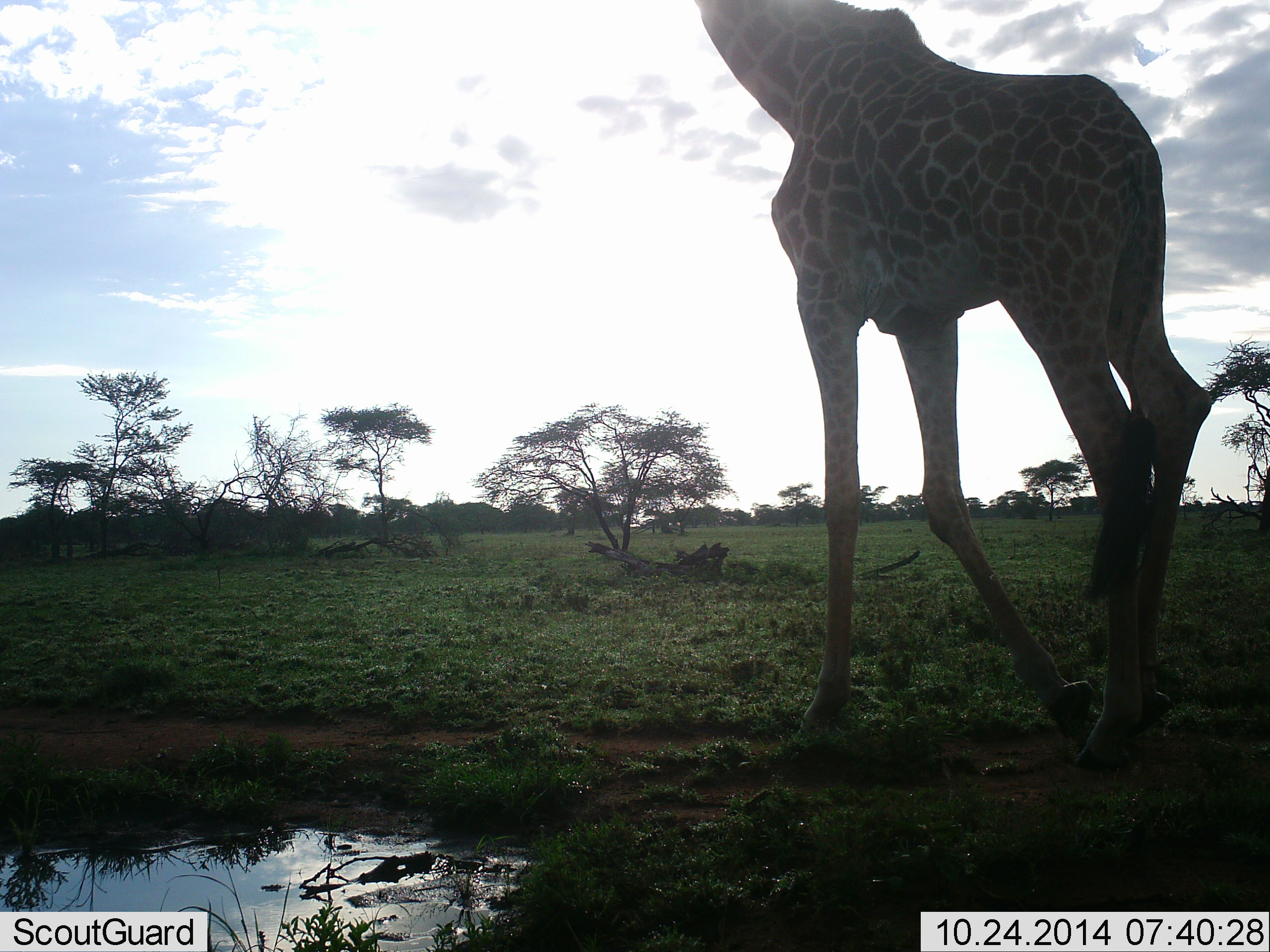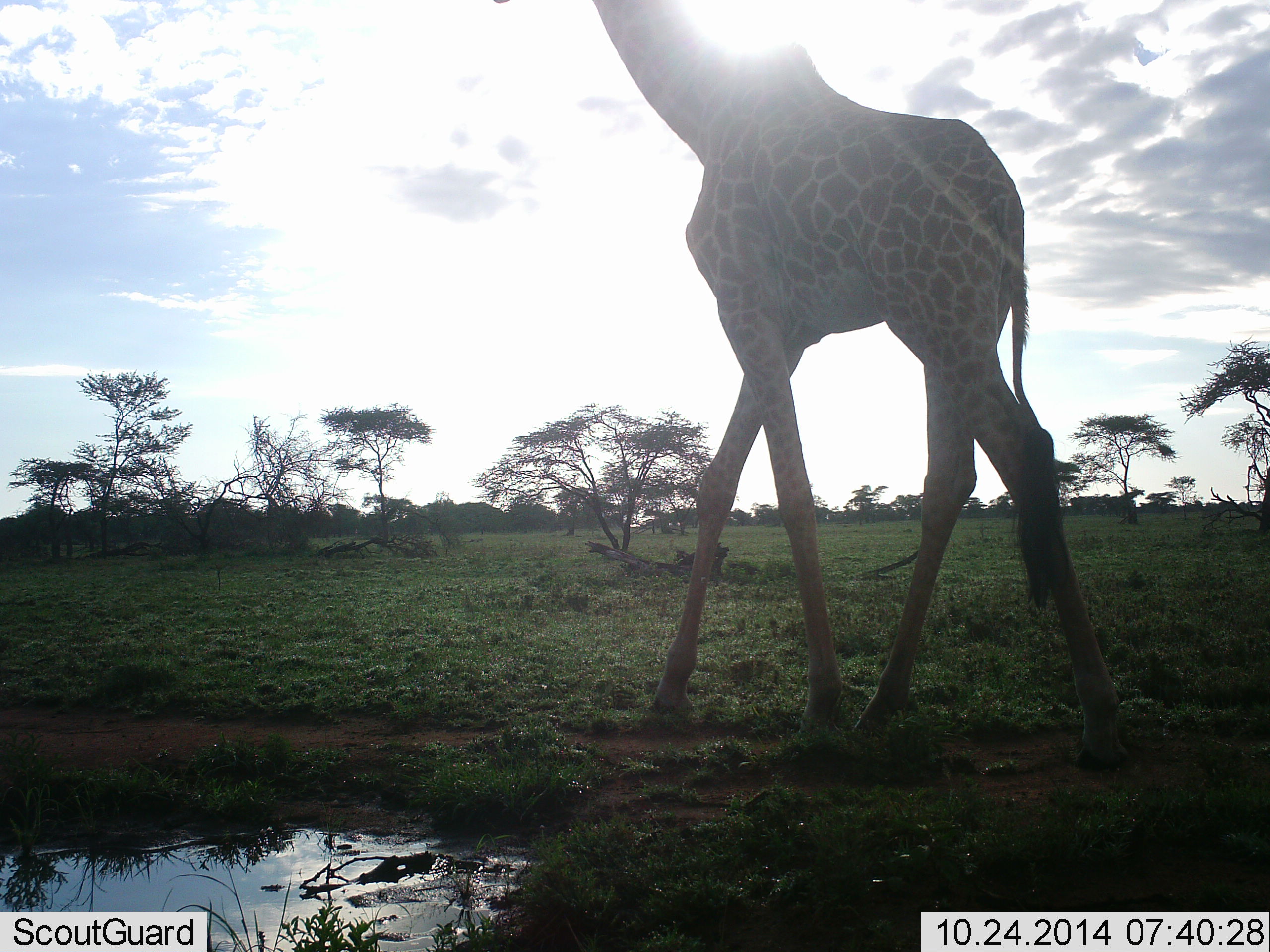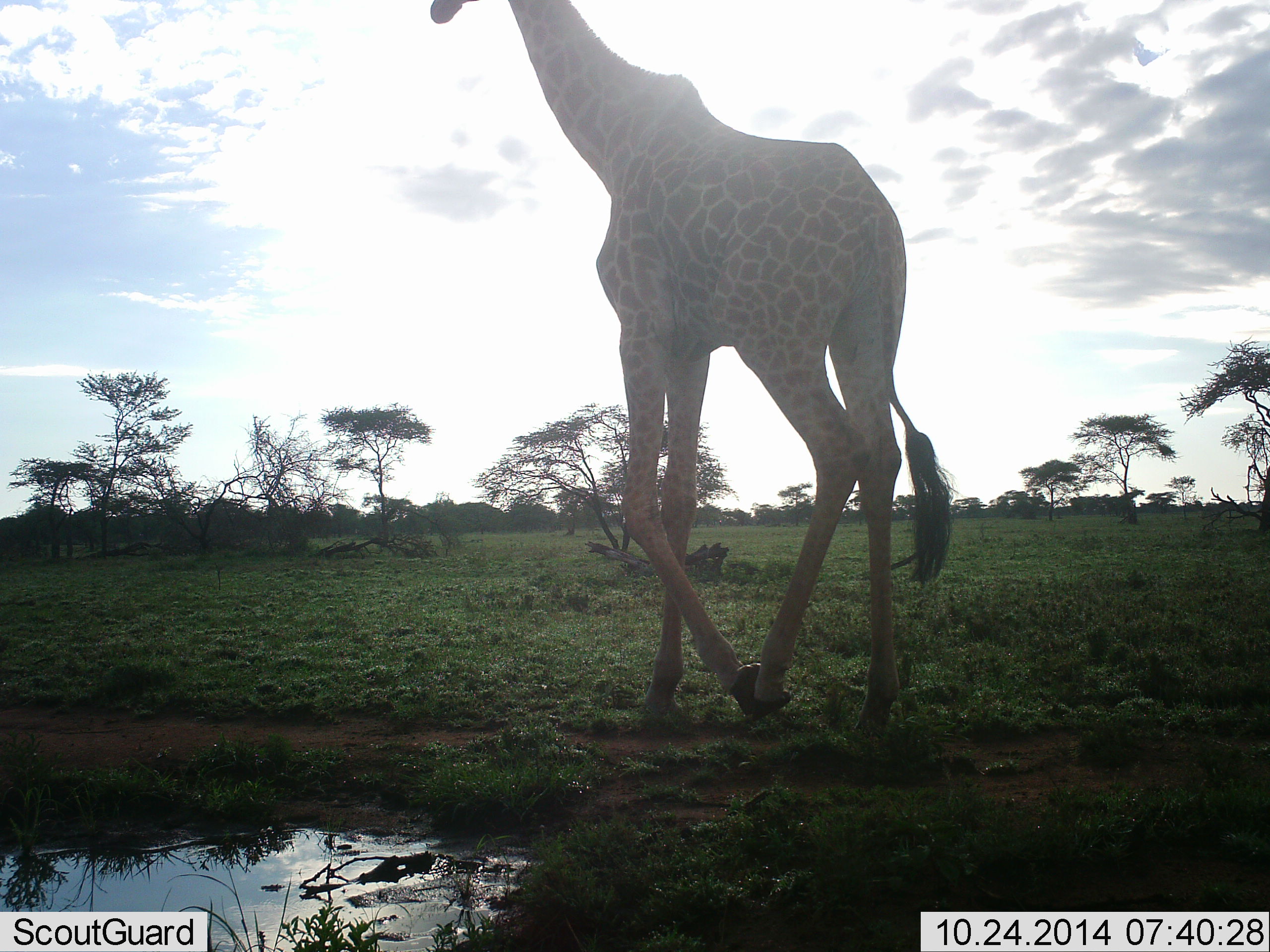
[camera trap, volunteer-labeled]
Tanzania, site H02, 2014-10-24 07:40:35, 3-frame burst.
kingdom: Animalia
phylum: Chordata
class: Mammalia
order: Artiodactyla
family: Giraffidae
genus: Giraffa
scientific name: Giraffa camelopardalis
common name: giraffe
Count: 1.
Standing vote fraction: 10%.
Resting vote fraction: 0%.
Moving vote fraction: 90%.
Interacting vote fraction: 0%.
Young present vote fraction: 0%.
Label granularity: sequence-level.